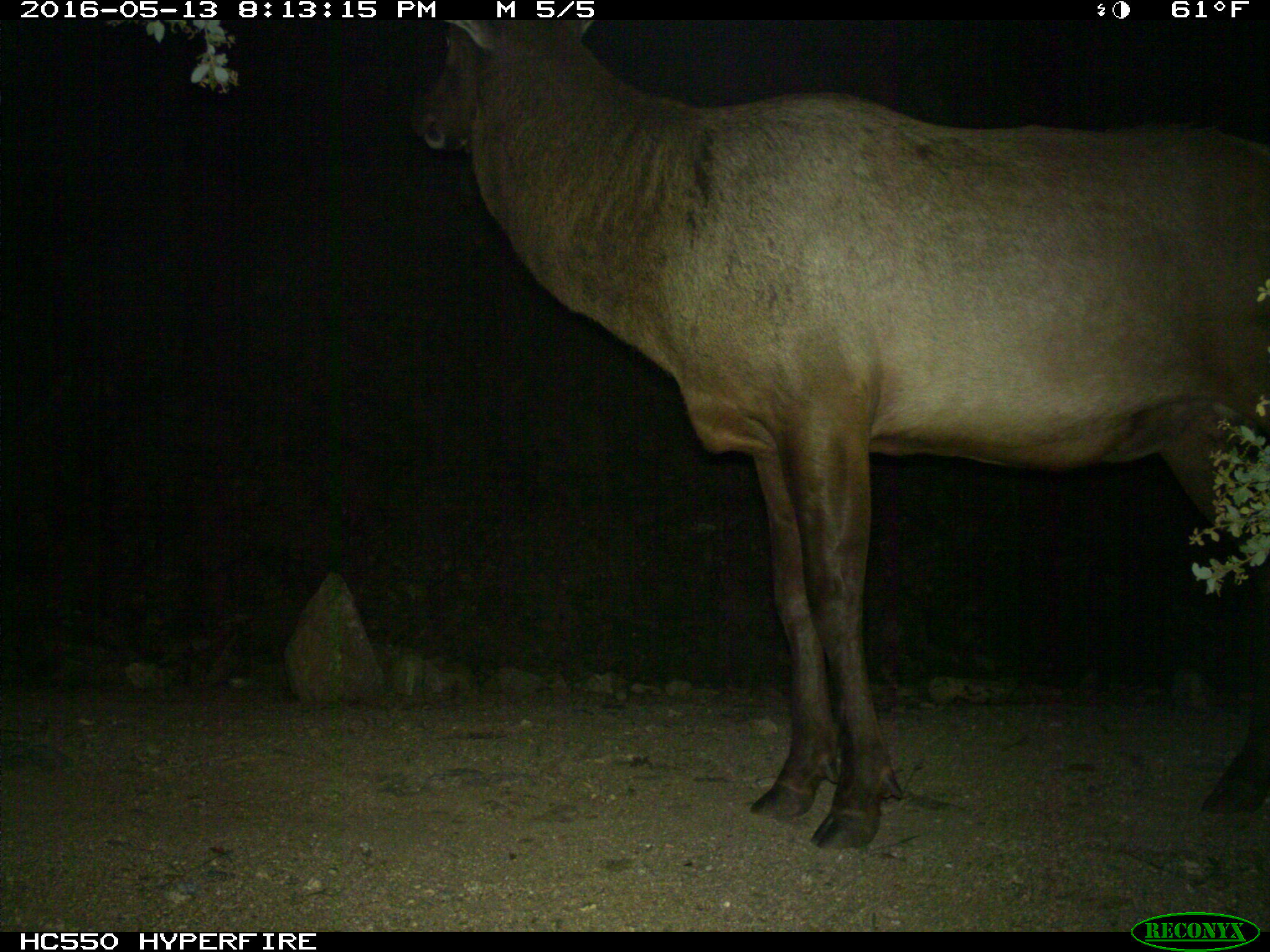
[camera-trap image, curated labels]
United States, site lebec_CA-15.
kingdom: Animalia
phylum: Chordata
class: Mammalia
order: Artiodactyla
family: Cervidae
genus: Cervus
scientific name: Cervus canadensis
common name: elk